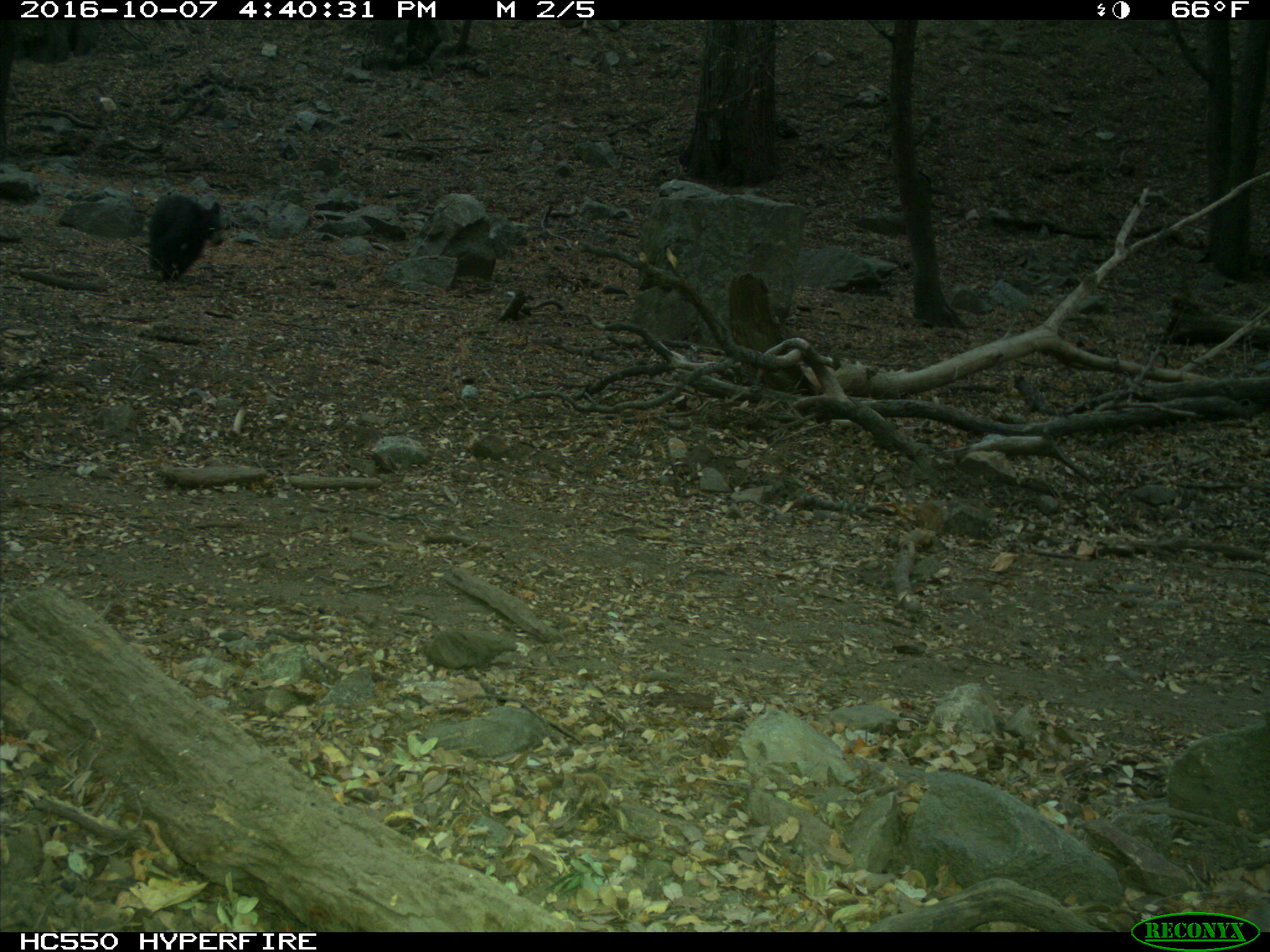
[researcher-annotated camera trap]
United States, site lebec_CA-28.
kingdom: Animalia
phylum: Chordata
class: Mammalia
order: Carnivora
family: Ursidae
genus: Ursus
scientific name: Ursus americanus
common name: american black bear